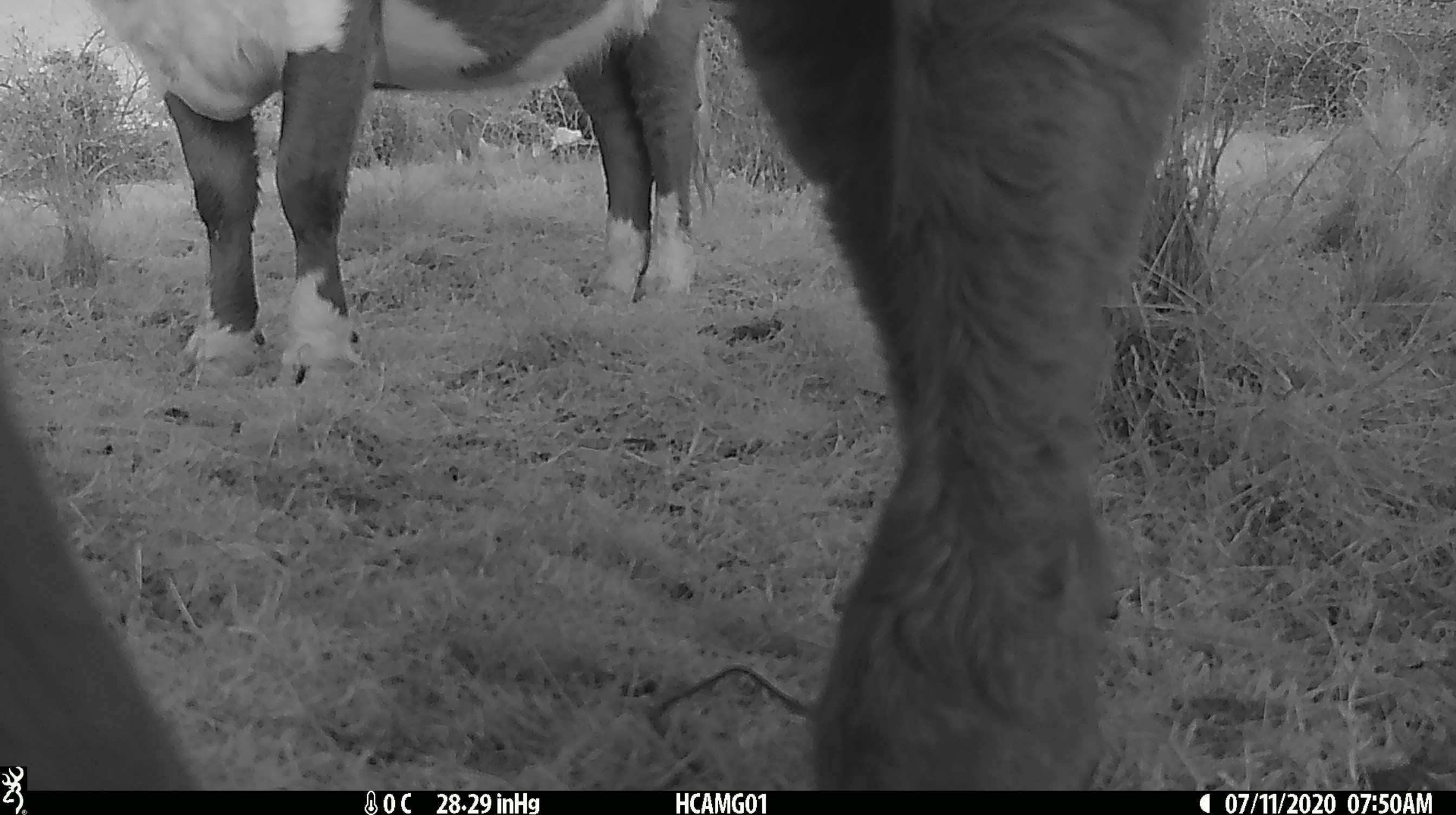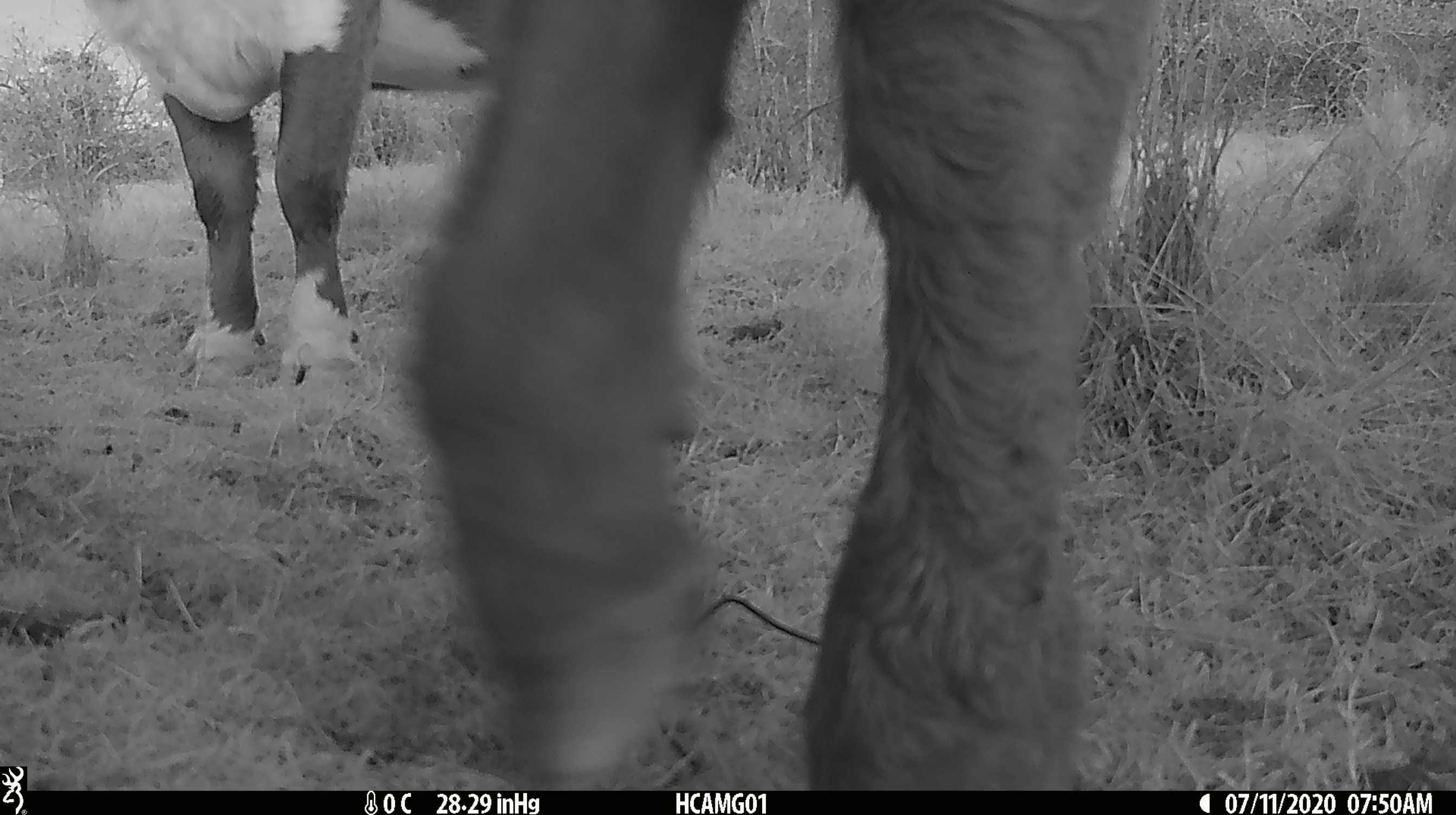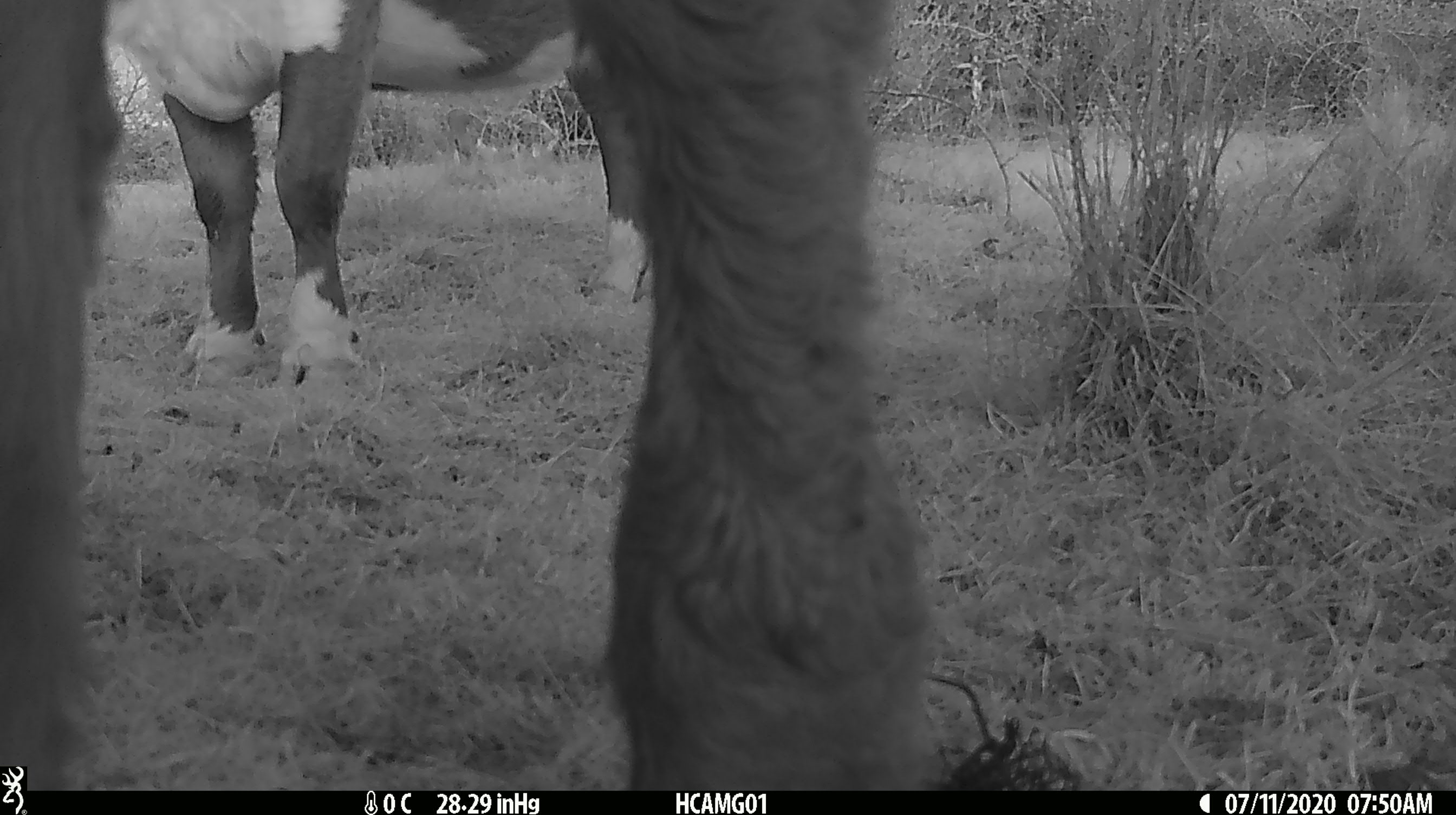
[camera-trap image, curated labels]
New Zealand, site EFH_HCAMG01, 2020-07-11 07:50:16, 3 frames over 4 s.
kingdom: Animalia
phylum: Chordata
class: Mammalia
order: Artiodactyla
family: Bovidae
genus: Bos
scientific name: Bos taurus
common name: domestic cow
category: cow